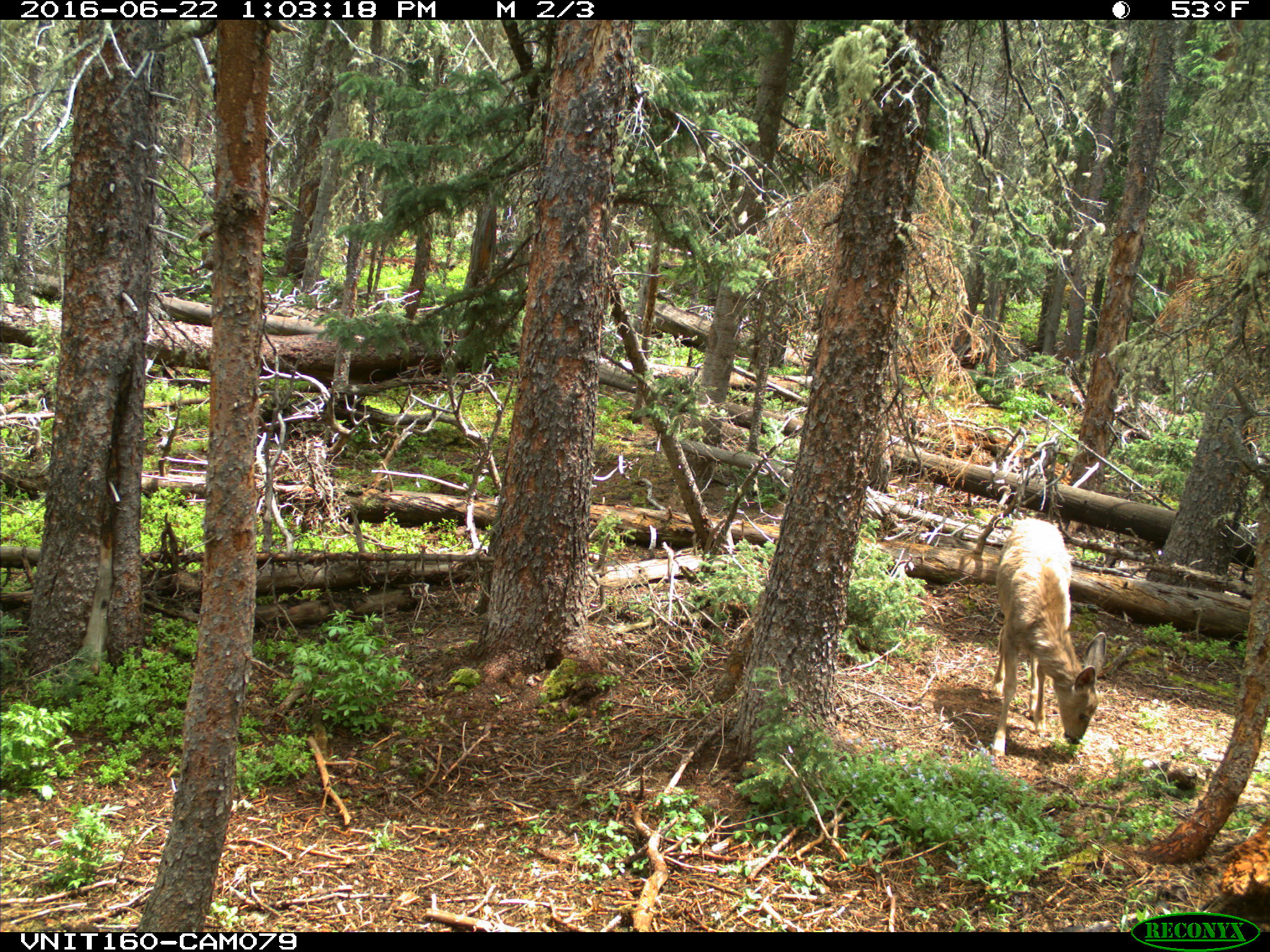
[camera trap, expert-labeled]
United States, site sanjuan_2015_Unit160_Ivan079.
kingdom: Animalia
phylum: Chordata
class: Mammalia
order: Artiodactyla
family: Cervidae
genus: Odocoileus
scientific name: Odocoileus hemionus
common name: mule deer